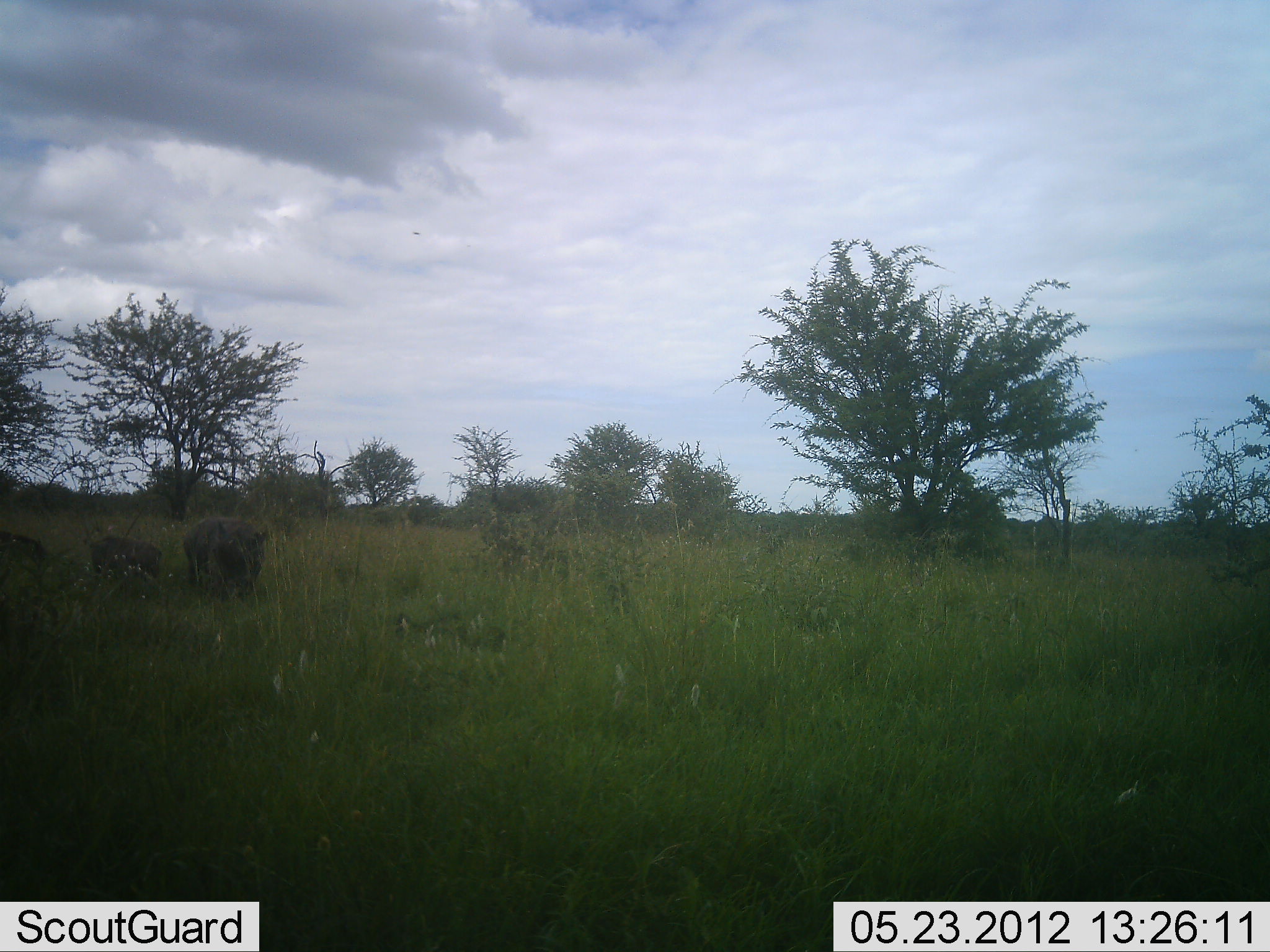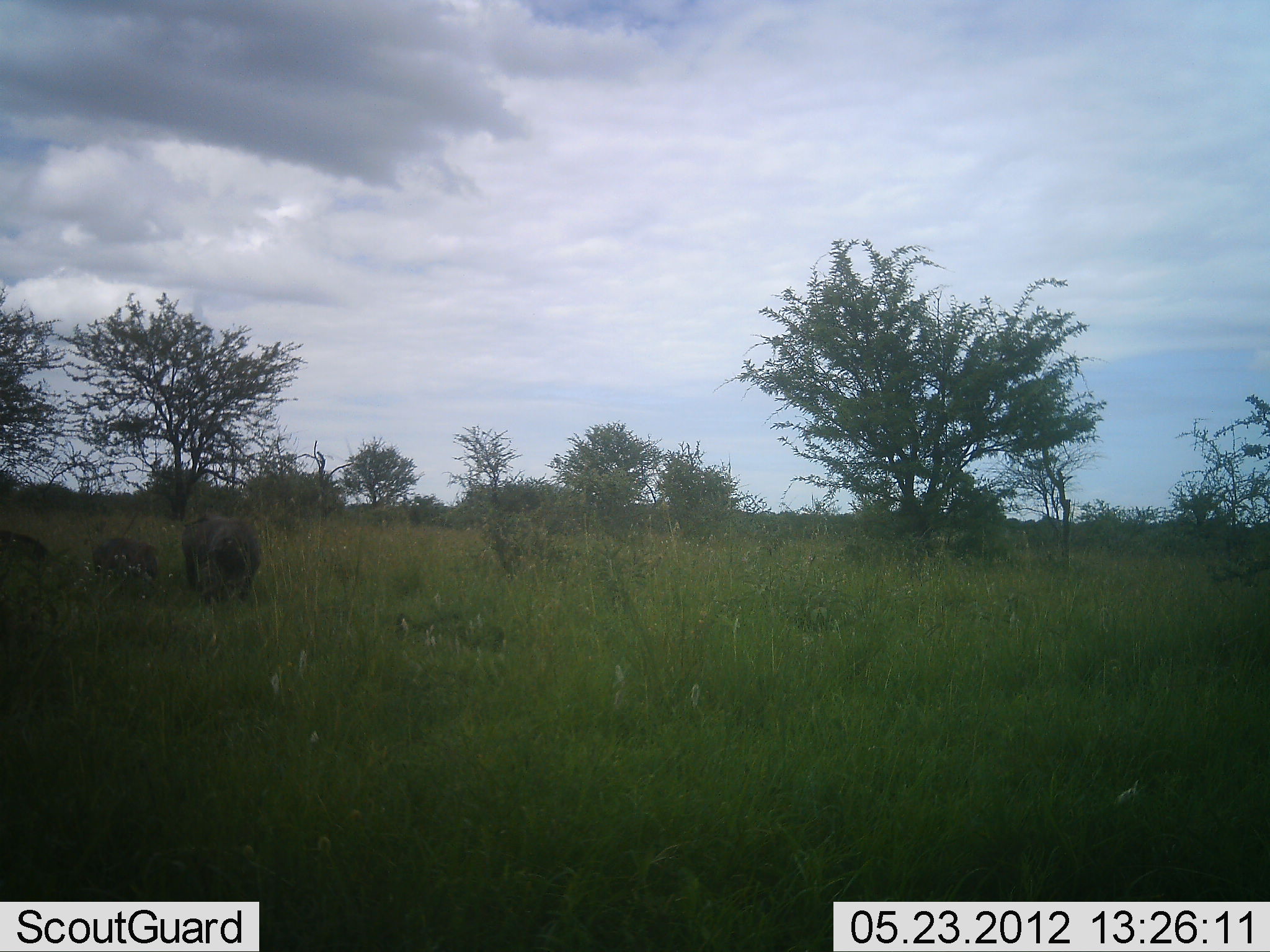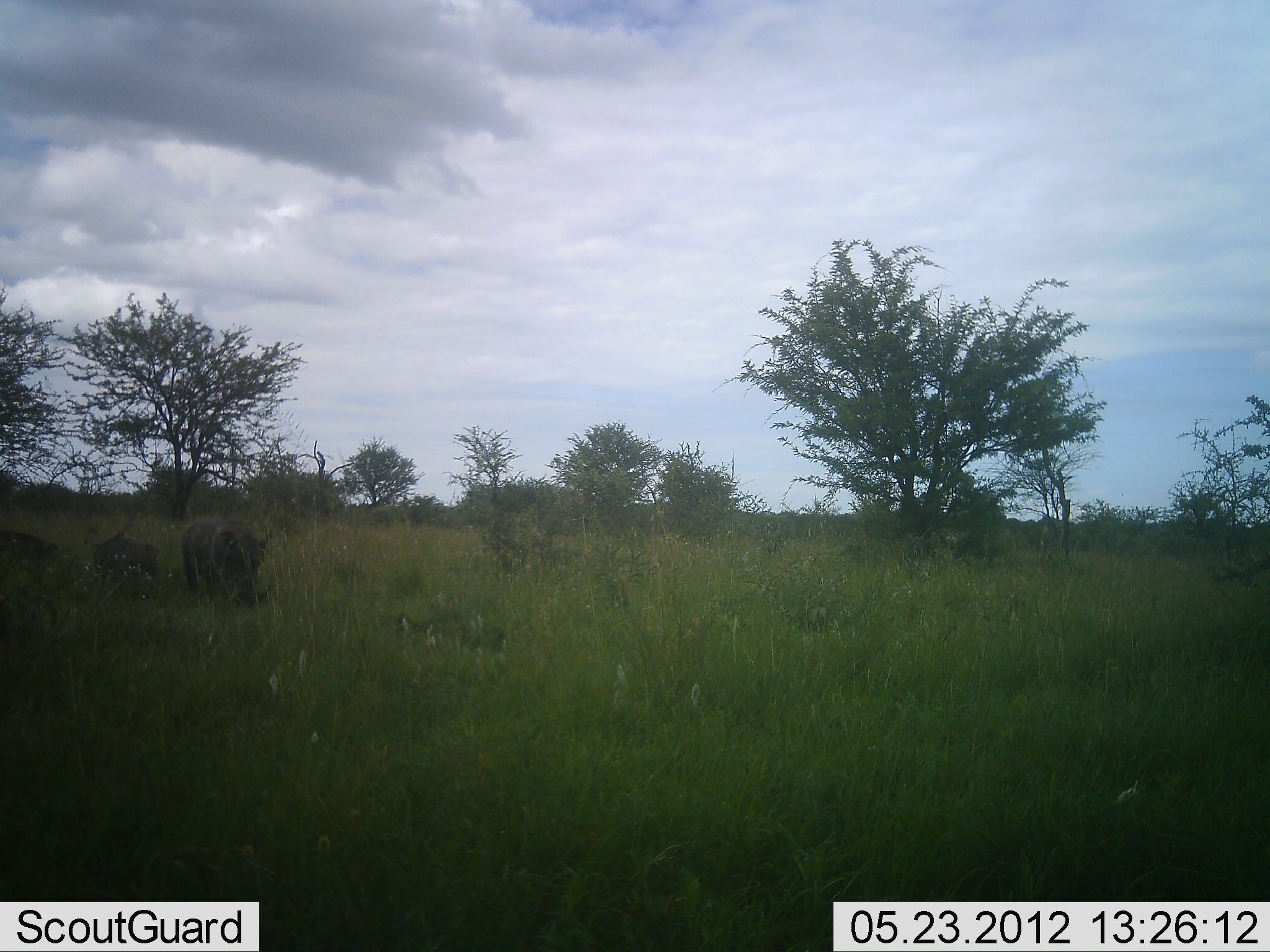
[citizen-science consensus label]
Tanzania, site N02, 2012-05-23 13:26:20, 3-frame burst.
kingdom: Animalia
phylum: Chordata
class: Mammalia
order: Artiodactyla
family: Suidae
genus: Phacochoerus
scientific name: Phacochoerus africanus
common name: warthog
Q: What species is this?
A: Warthog (Phacochoerus africanus).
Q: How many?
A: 3.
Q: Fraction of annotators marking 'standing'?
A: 40%.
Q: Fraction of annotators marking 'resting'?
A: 10%.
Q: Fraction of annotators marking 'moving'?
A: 20%.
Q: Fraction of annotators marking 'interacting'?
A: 0%.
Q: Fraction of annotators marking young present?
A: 50%.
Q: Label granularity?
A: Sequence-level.